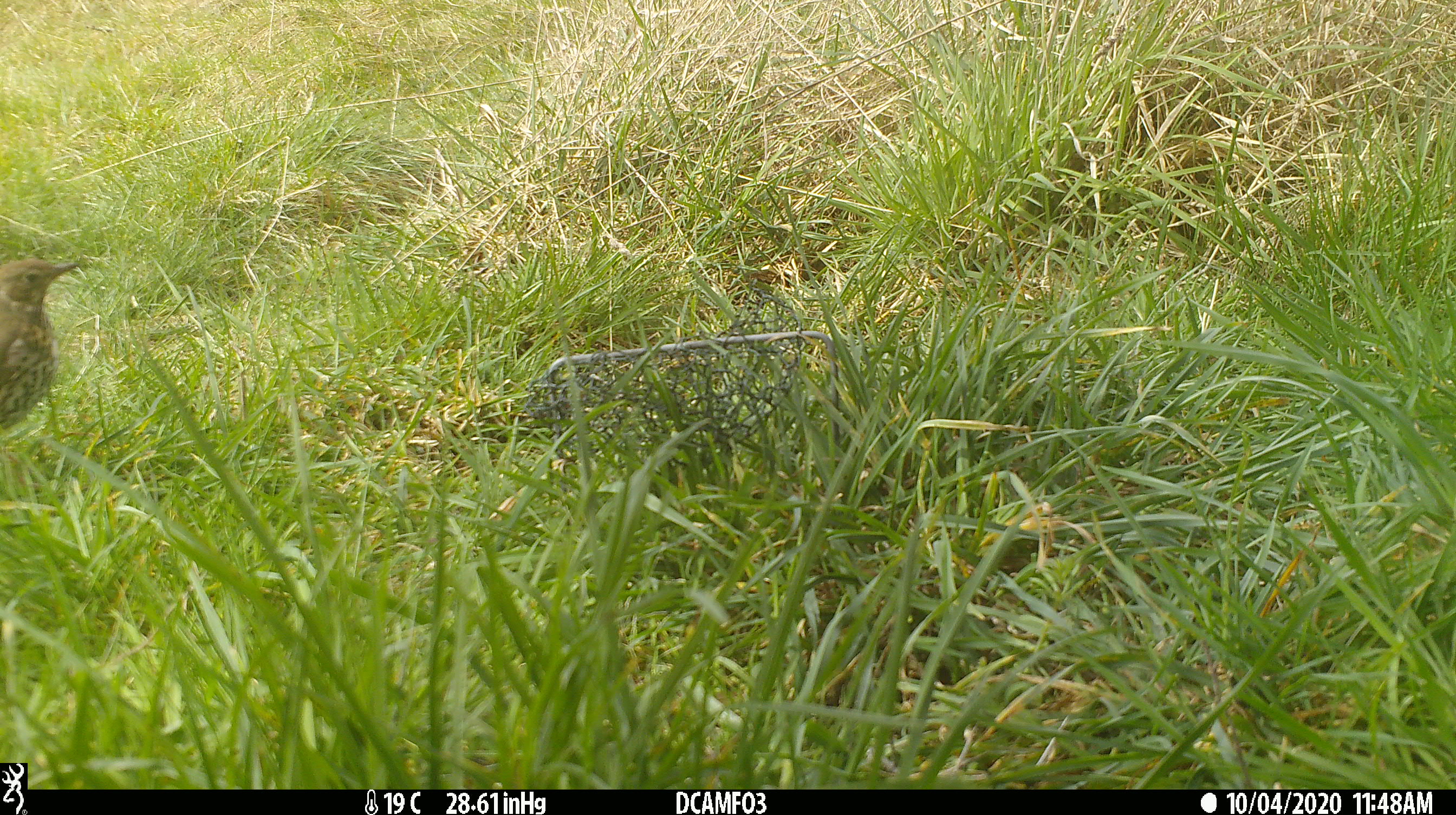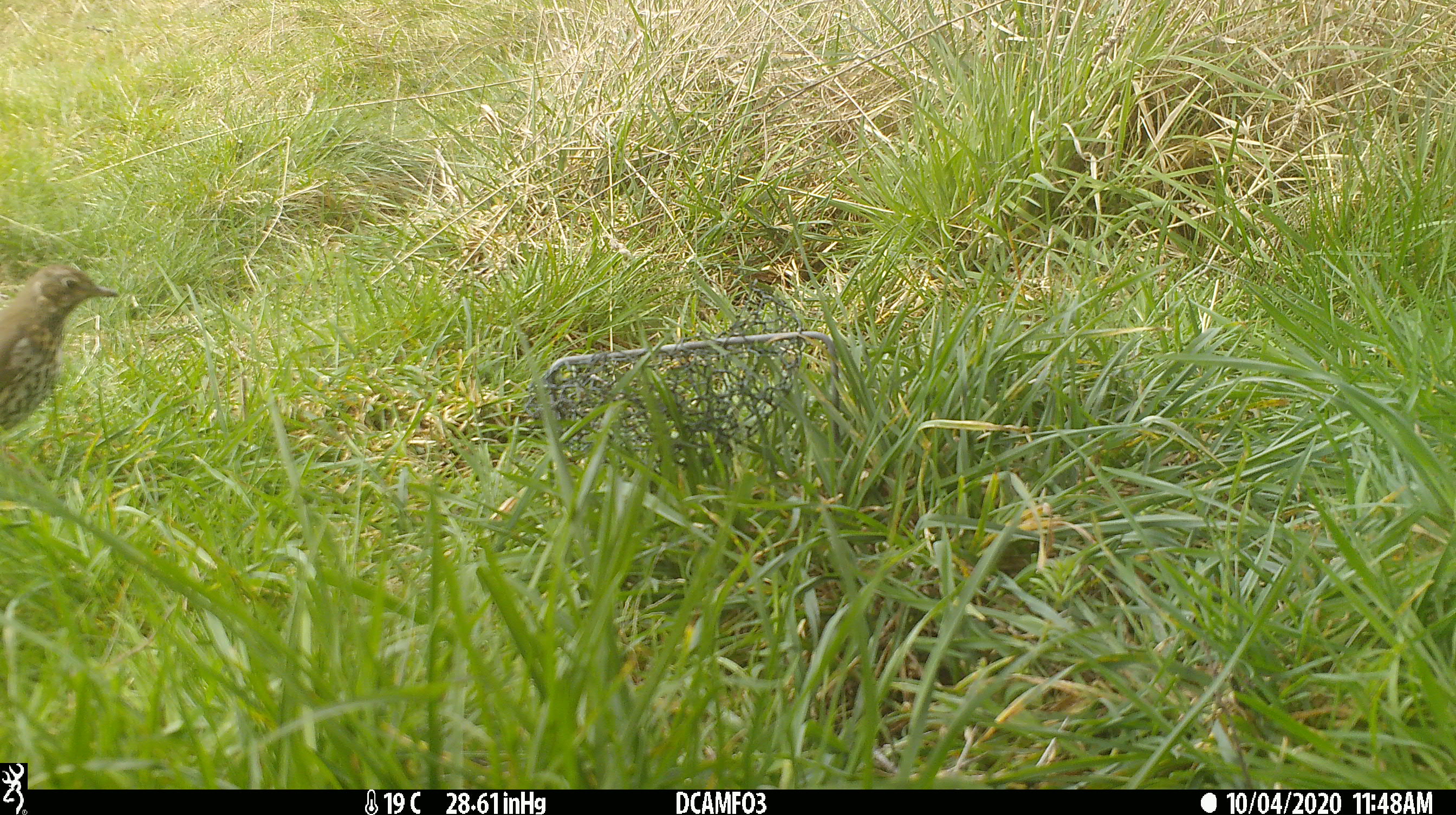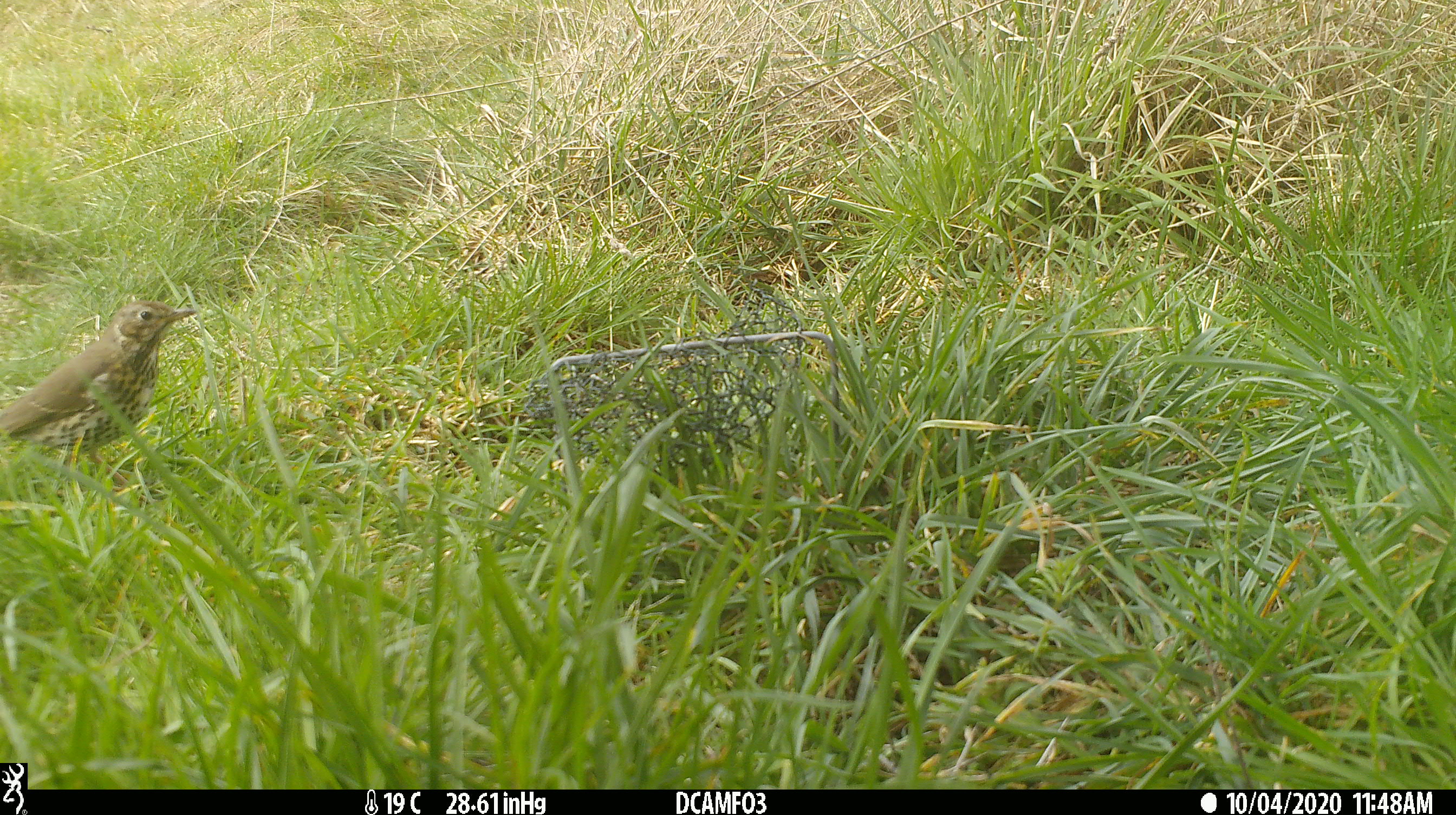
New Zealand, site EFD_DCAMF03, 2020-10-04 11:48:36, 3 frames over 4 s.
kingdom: Animalia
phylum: Chordata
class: Aves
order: Passeriformes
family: Turdidae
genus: Turdus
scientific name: Turdus philomelos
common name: song thrush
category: thrush